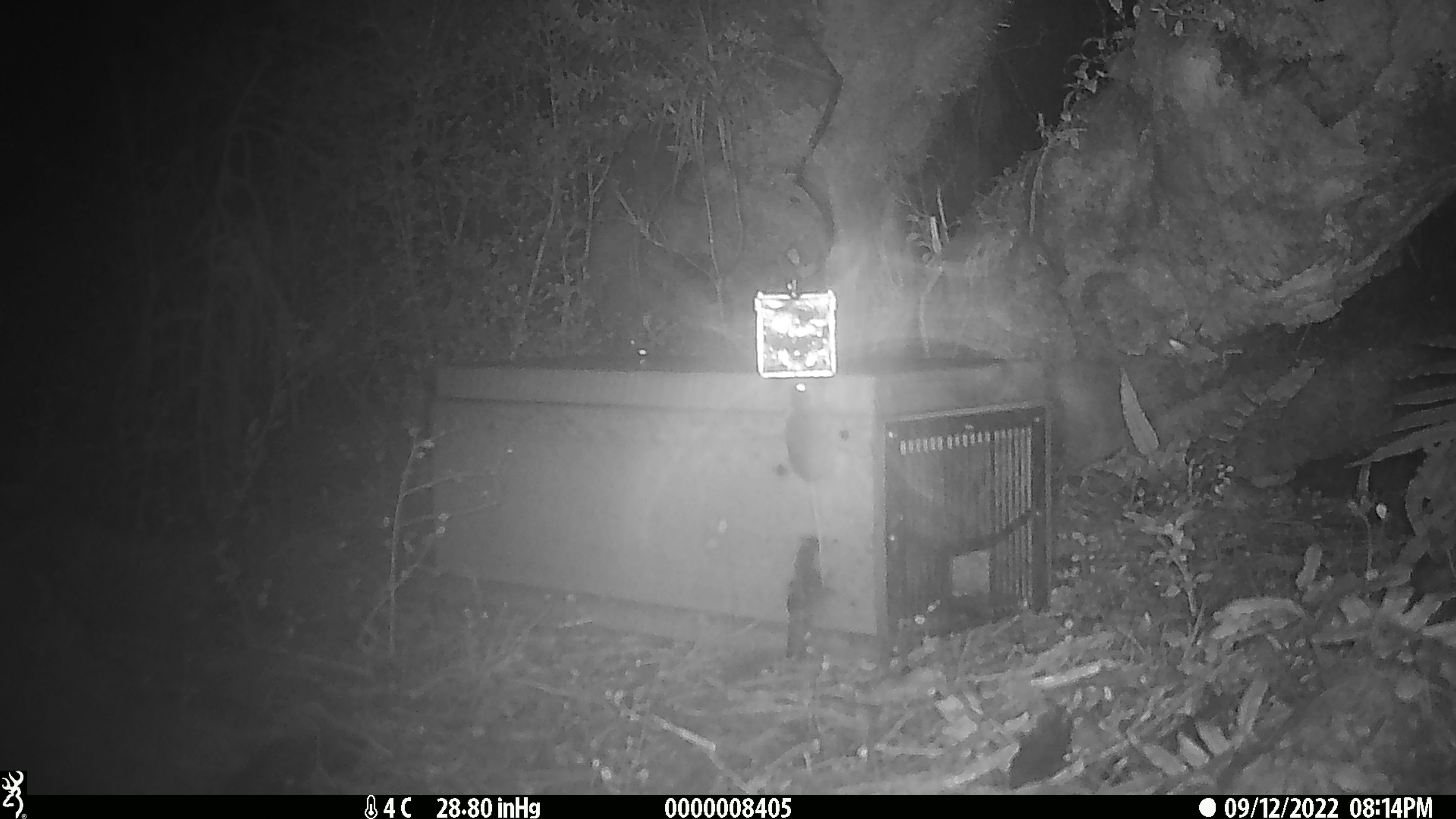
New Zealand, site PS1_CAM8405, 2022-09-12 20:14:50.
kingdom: Animalia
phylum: Chordata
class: Mammalia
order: Rodentia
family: Muridae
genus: Mus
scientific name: Mus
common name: mouse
Mouse (Mus).